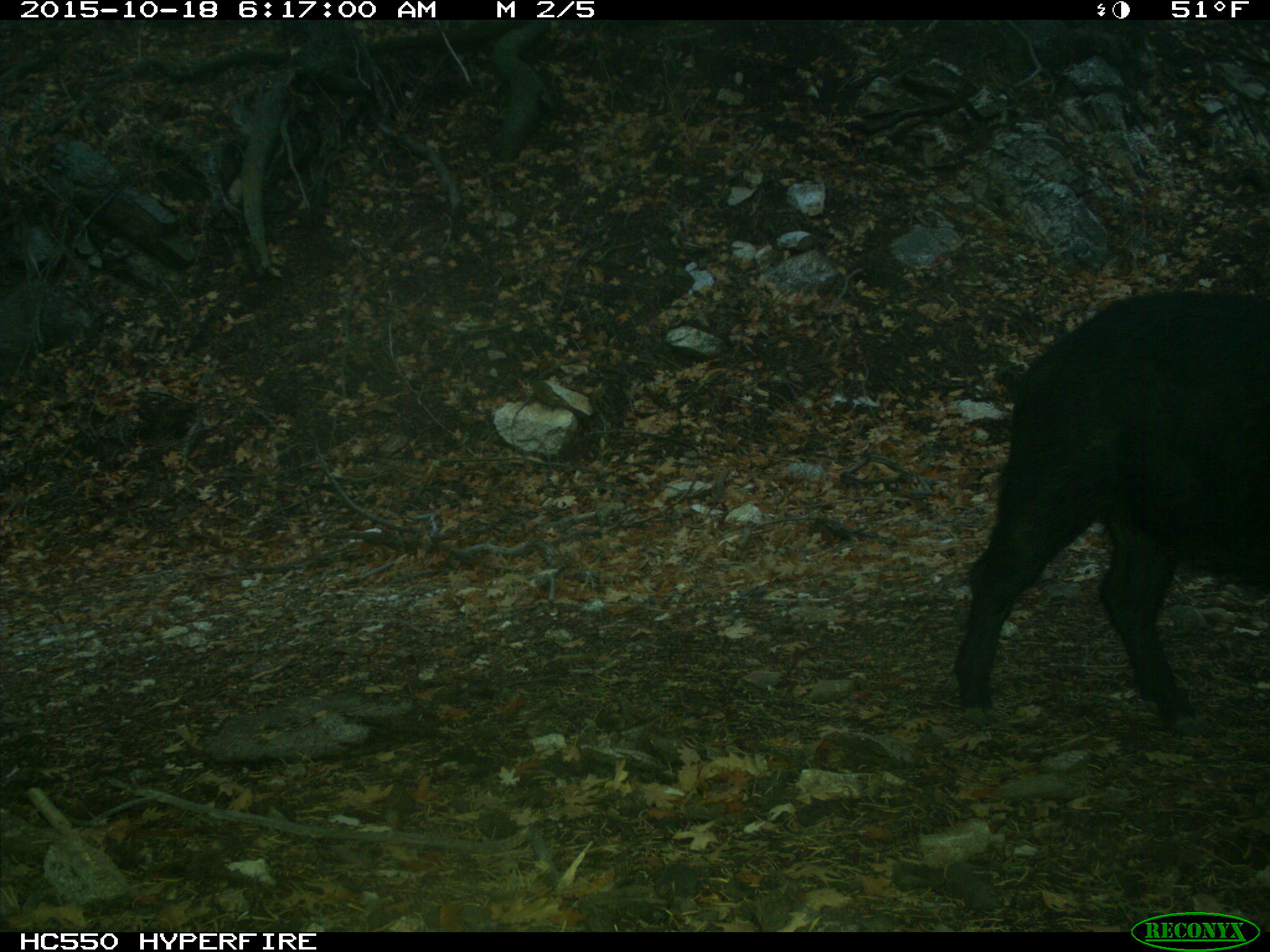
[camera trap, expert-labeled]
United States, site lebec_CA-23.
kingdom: Animalia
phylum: Chordata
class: Mammalia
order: Artiodactyla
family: Suidae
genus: Sus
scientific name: Sus scrofa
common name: wild boar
Sus scrofa (wild boar).